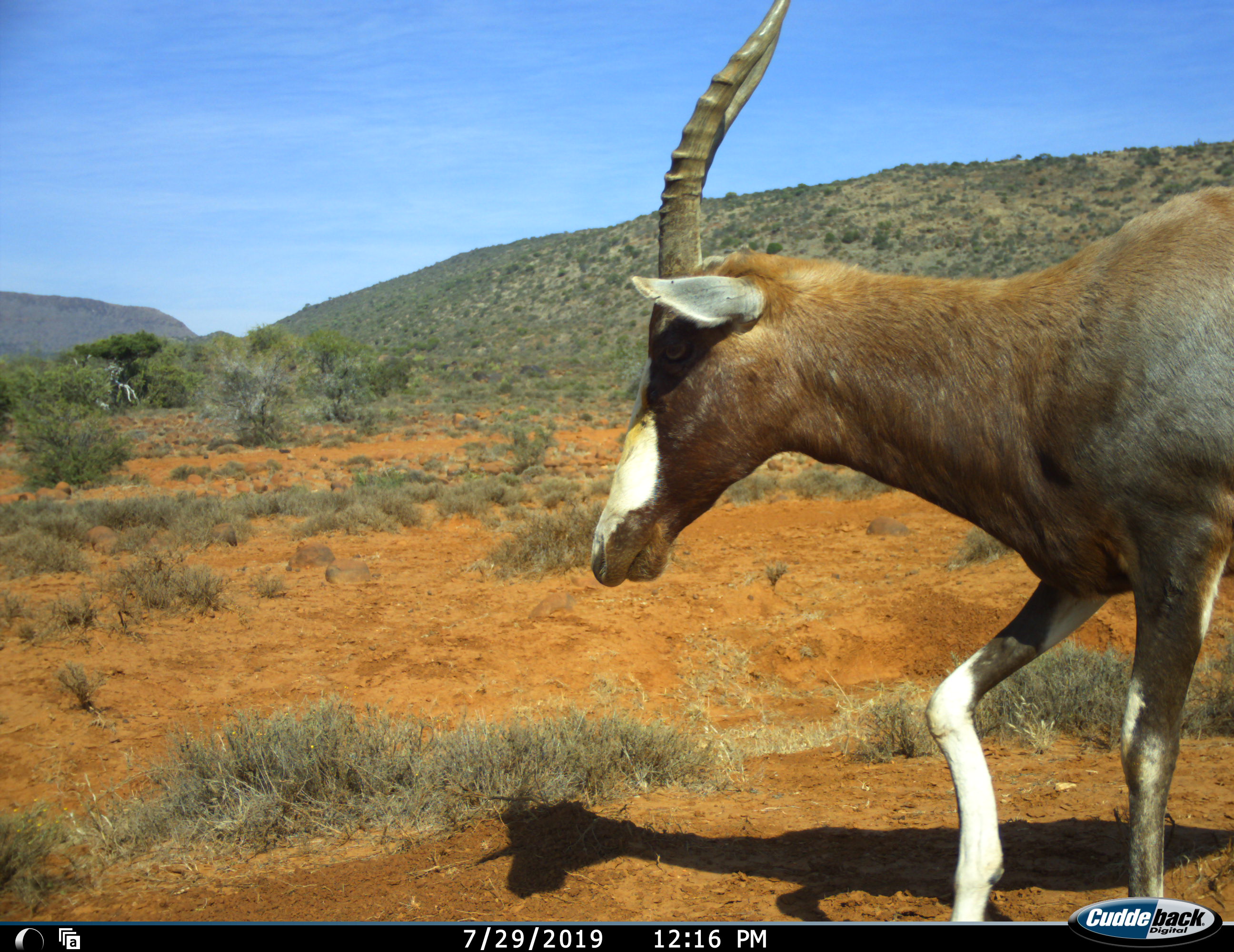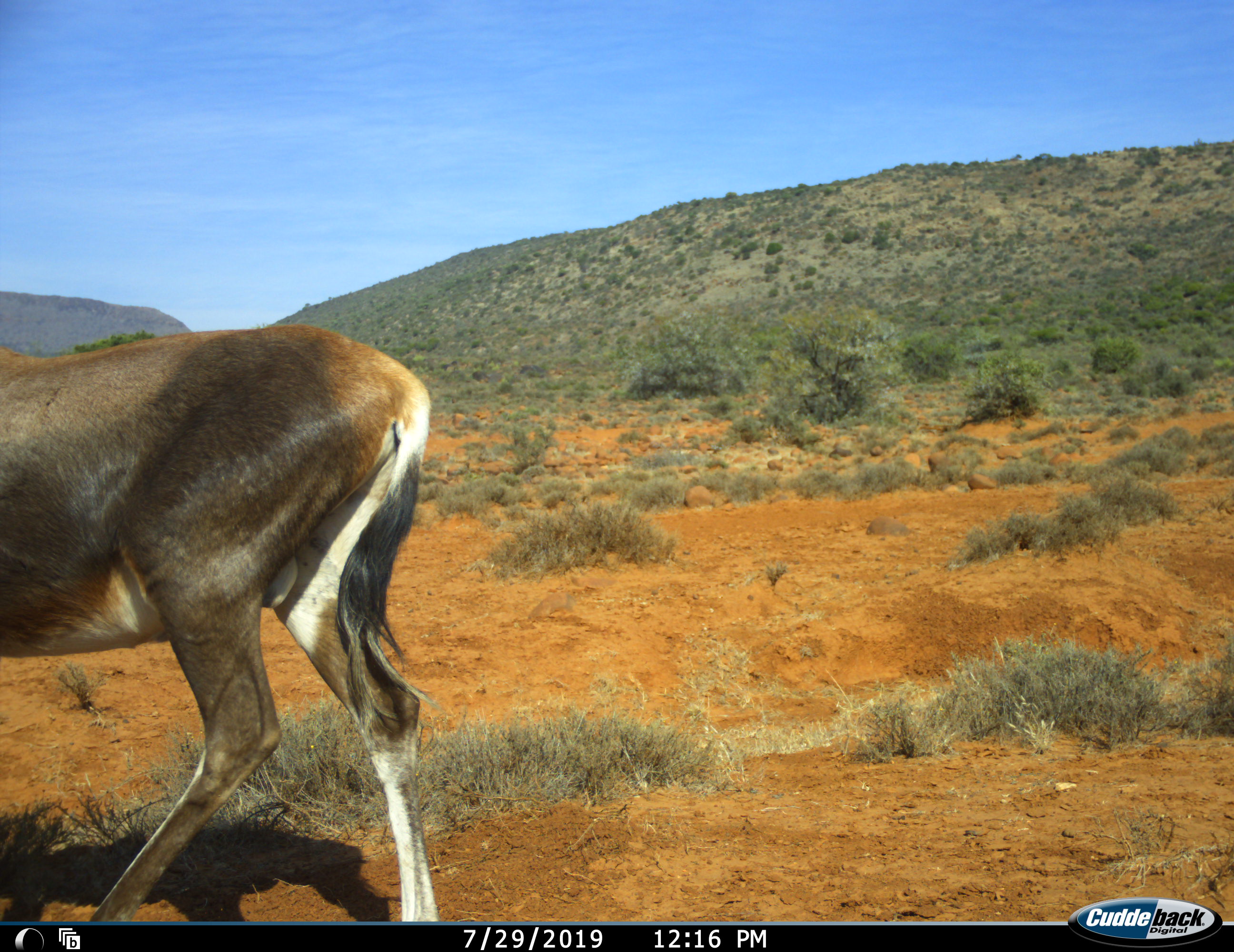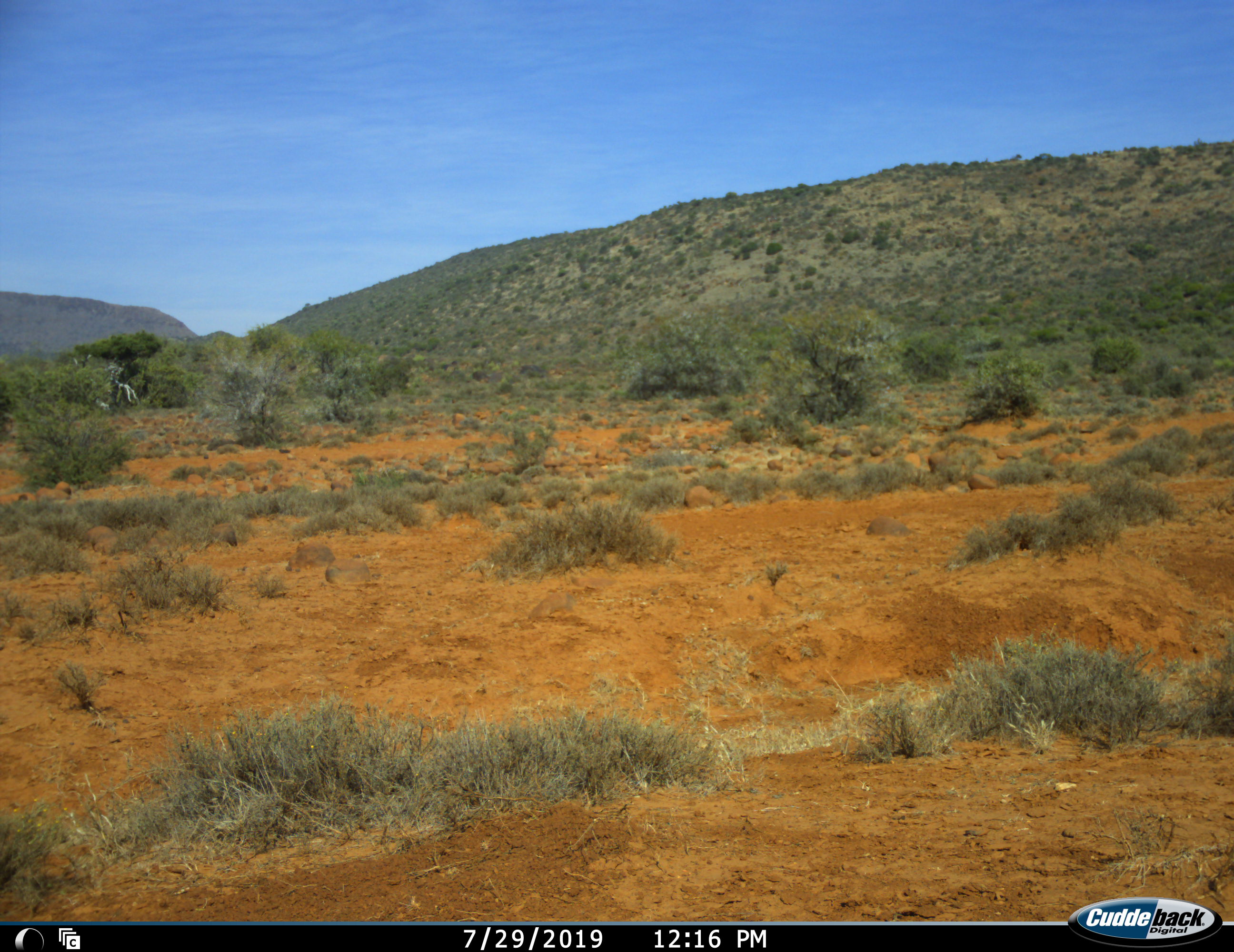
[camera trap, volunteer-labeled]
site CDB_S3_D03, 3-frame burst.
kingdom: Animalia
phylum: Chordata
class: Mammalia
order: Artiodactyla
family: Bovidae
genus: Damaliscus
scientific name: Damaliscus pygargus phillipsi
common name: blesbok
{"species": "blesbok (Damaliscus pygargus phillipsi)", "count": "1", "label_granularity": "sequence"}